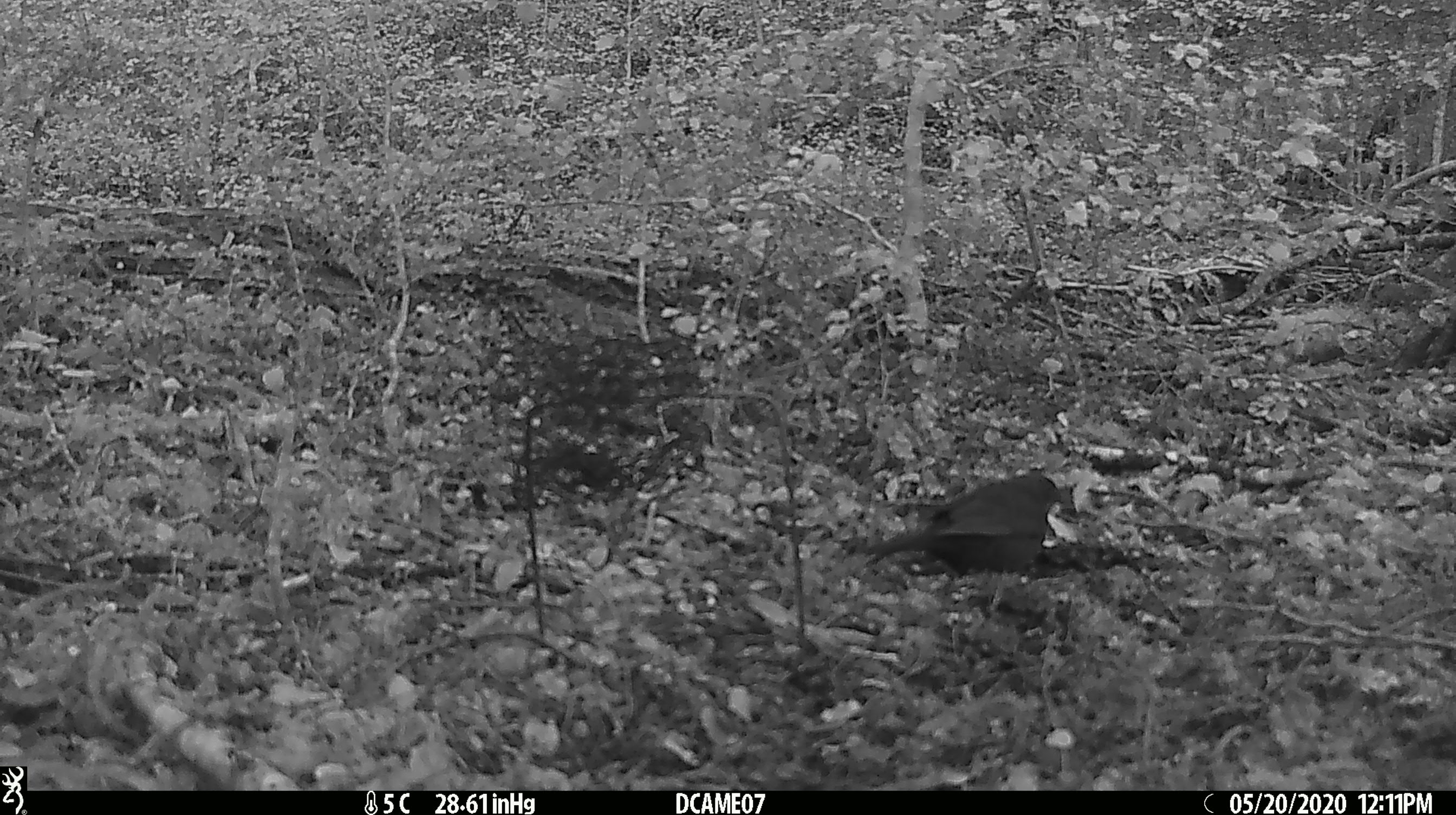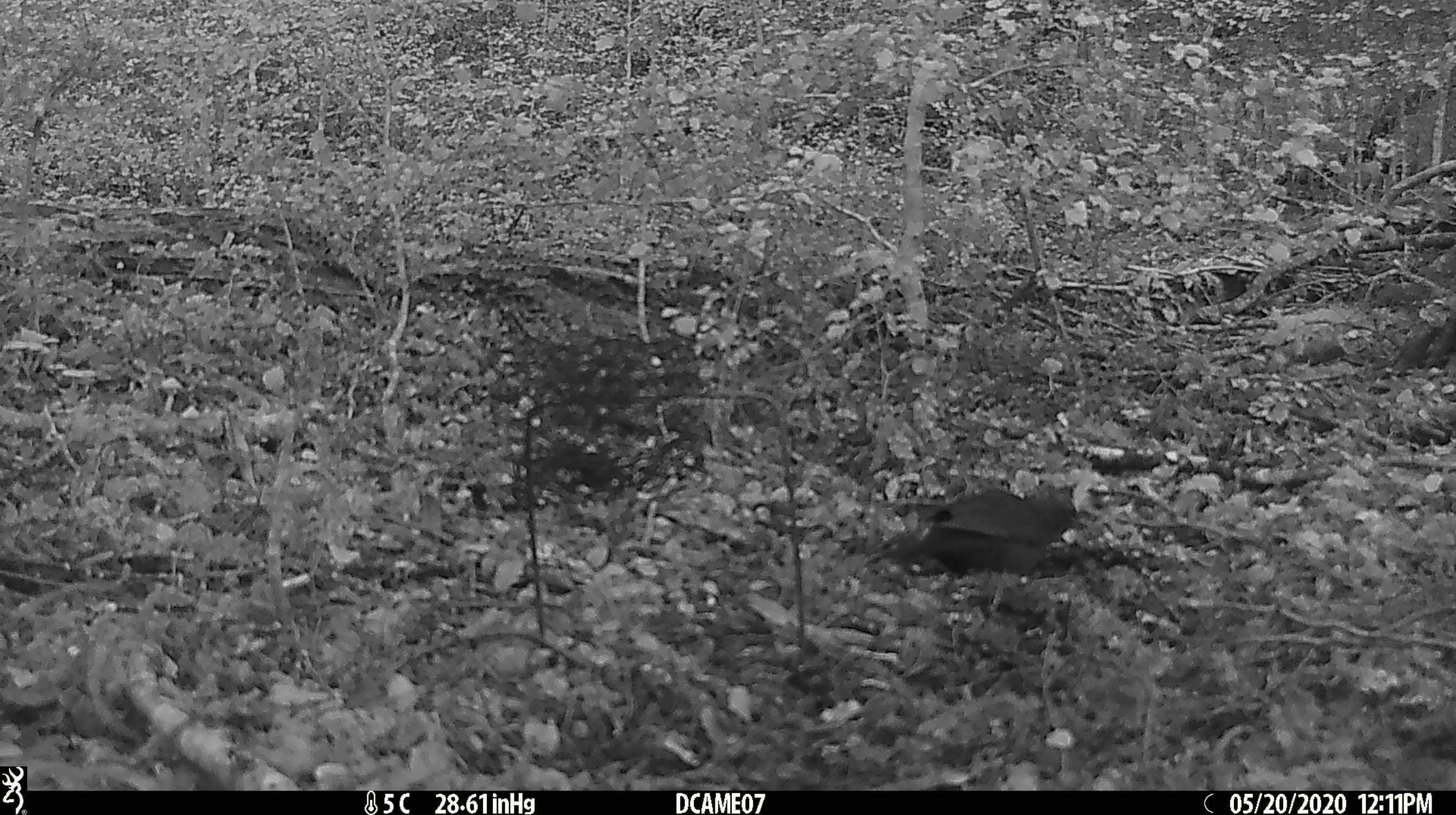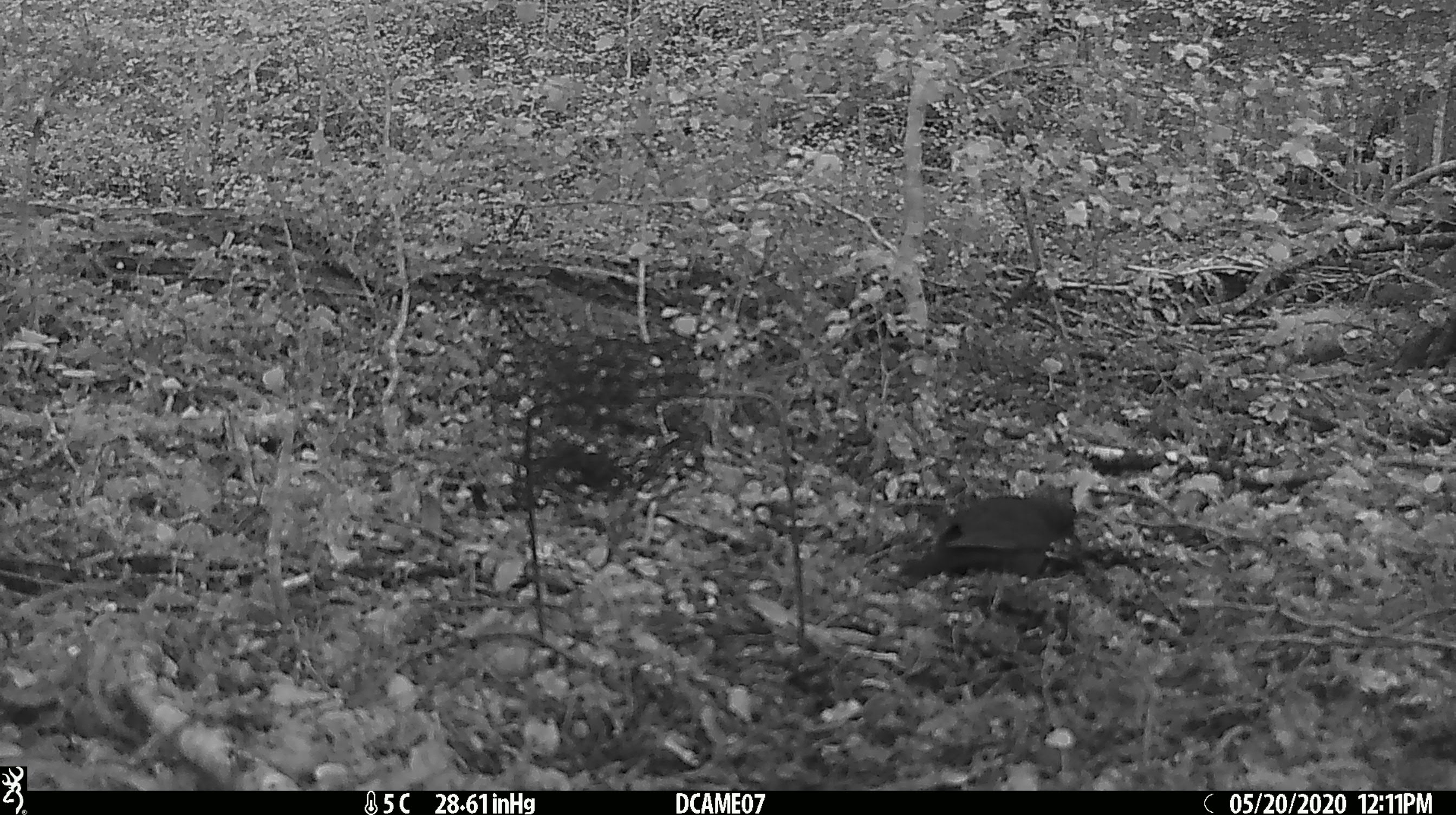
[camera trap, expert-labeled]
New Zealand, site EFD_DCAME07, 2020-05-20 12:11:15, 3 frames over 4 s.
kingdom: Animalia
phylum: Chordata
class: Aves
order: Passeriformes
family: Turdidae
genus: Turdus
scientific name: Turdus merula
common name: eurasian blackbird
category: blackbird